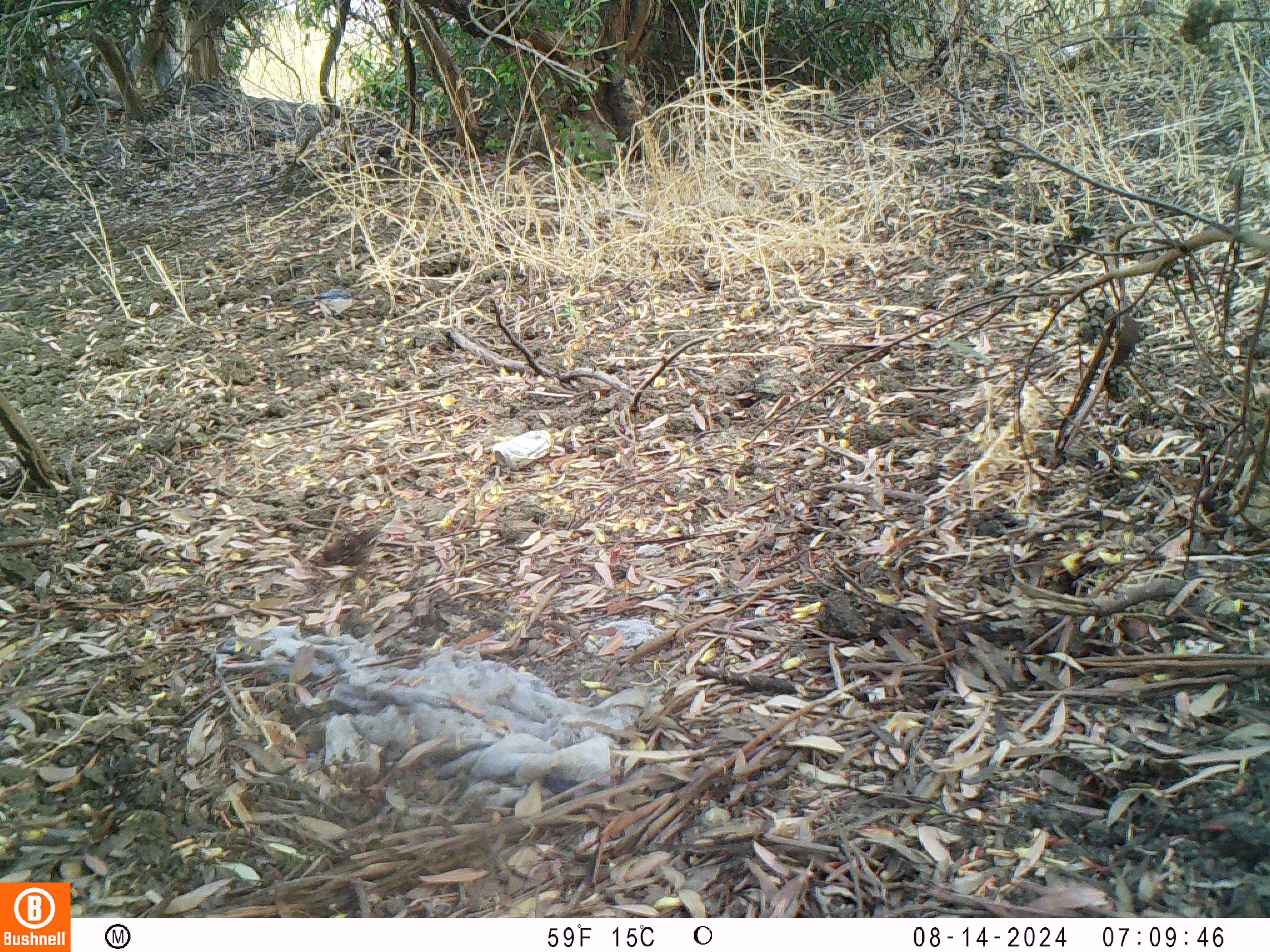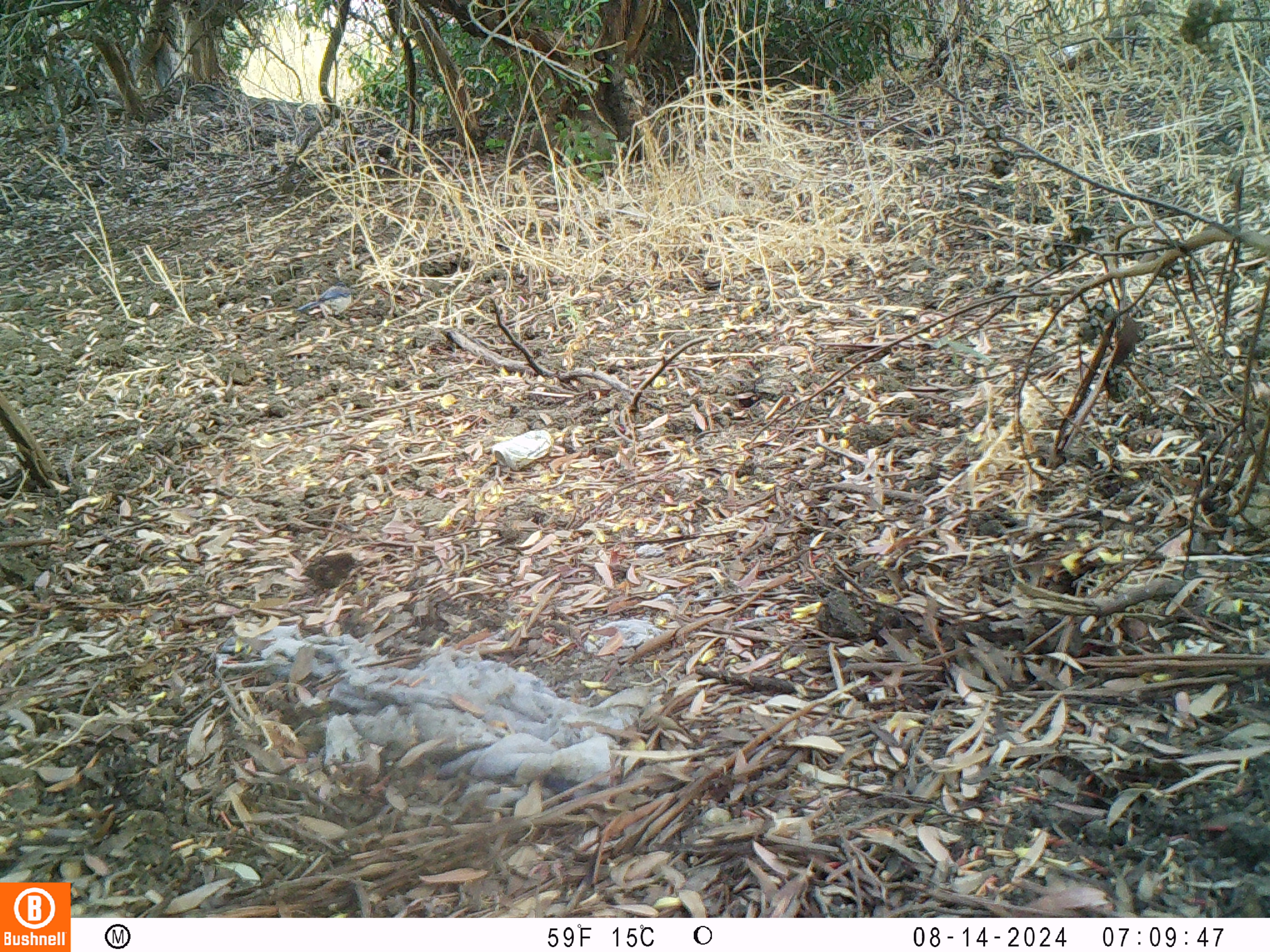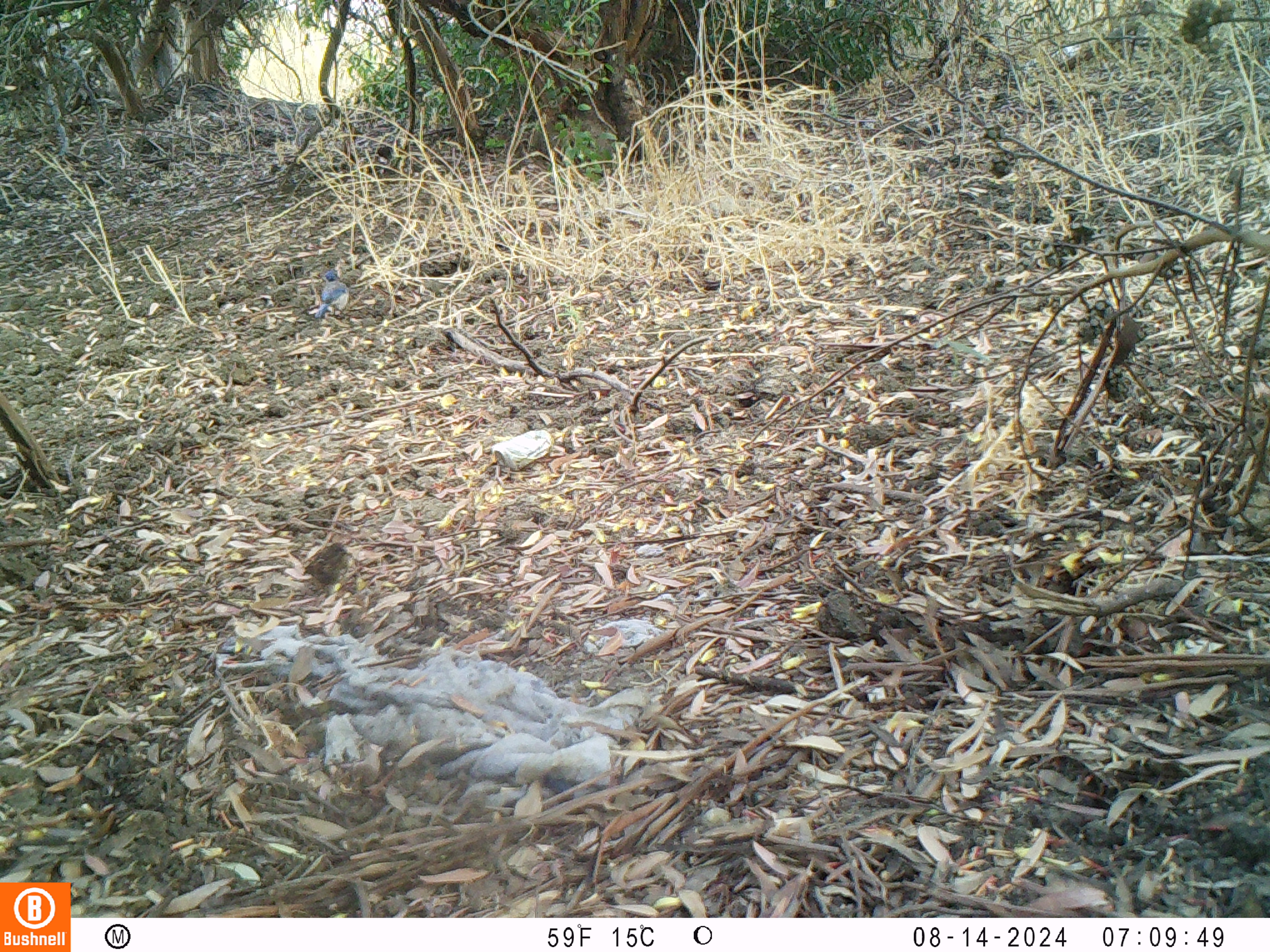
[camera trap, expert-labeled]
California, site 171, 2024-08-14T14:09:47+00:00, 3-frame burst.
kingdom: Animalia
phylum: Chordata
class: Aves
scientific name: Aves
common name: bird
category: unknown bird